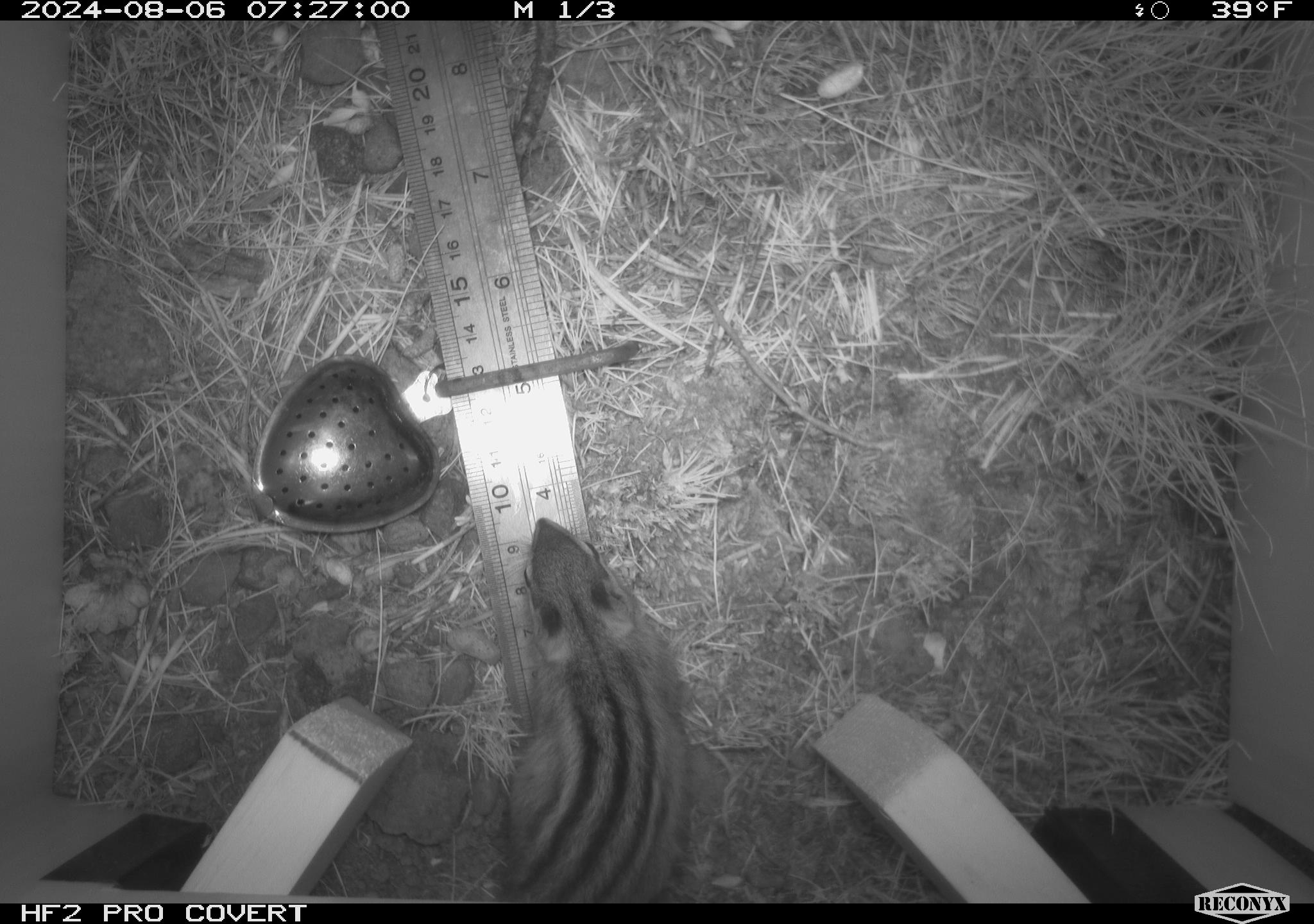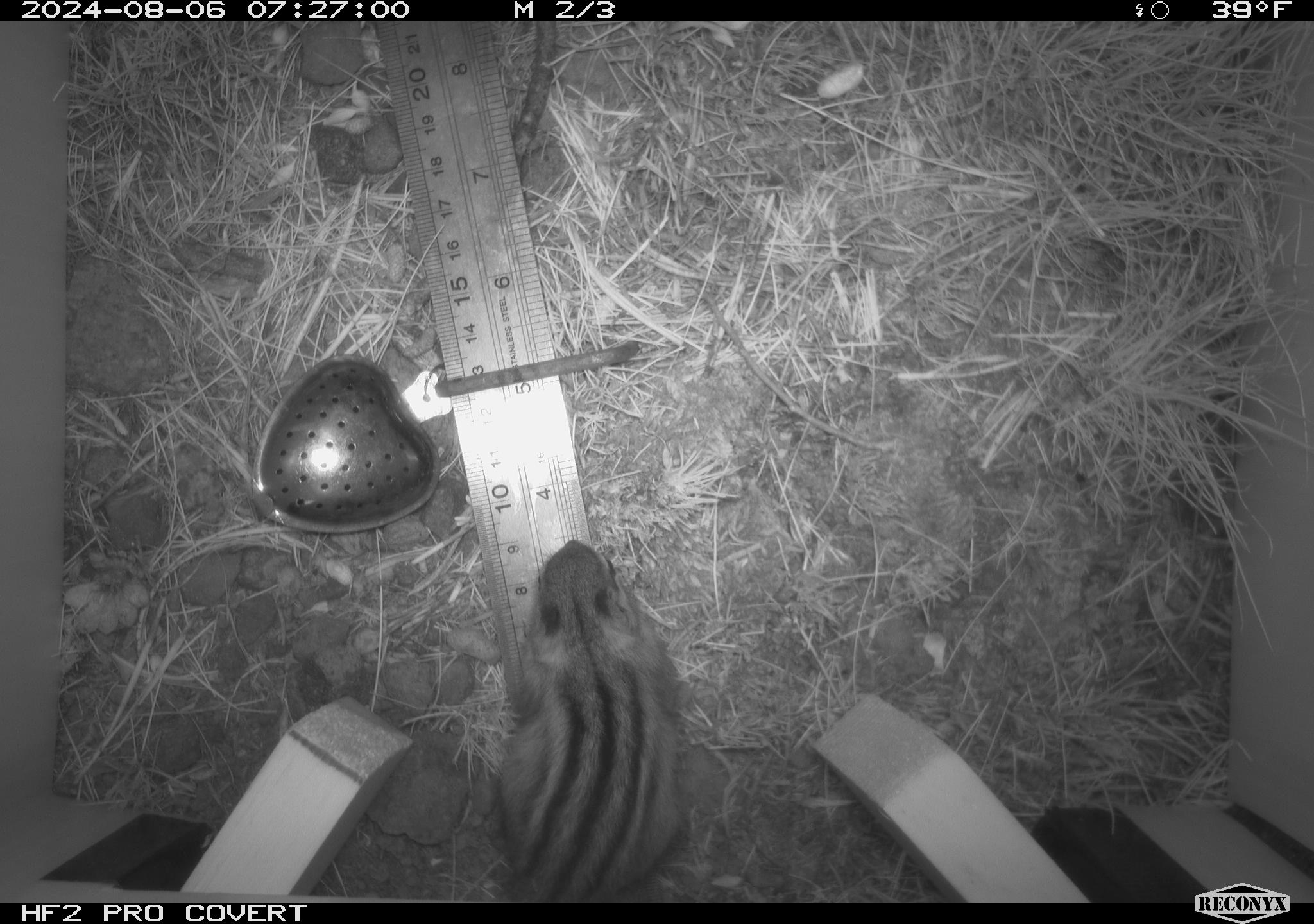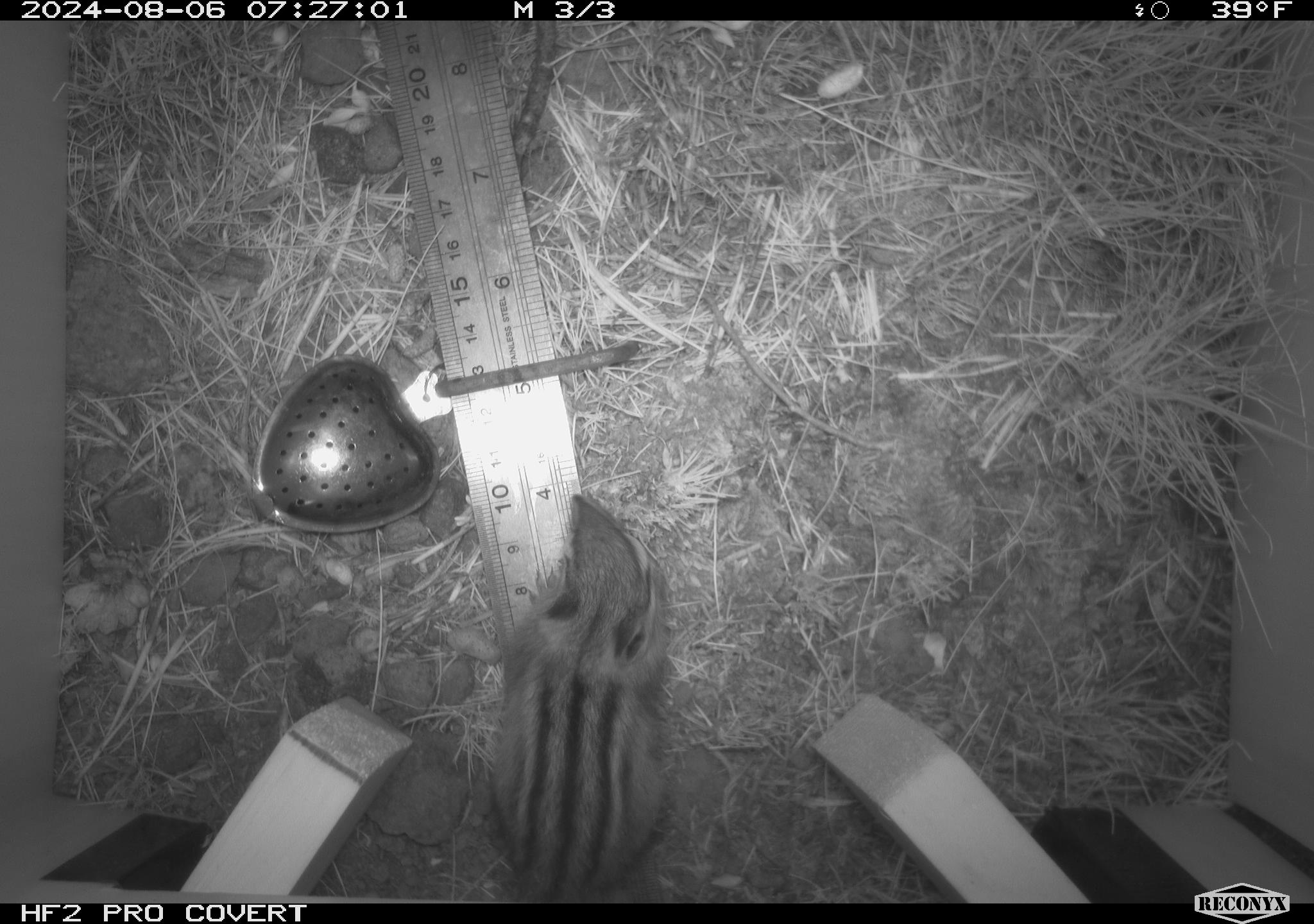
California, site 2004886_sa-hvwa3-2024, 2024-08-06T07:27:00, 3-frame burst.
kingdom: Animalia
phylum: Chordata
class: Mammalia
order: Rodentia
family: Sciuridae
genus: Neotamias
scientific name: Neotamias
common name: western chipmunks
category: neotamias species